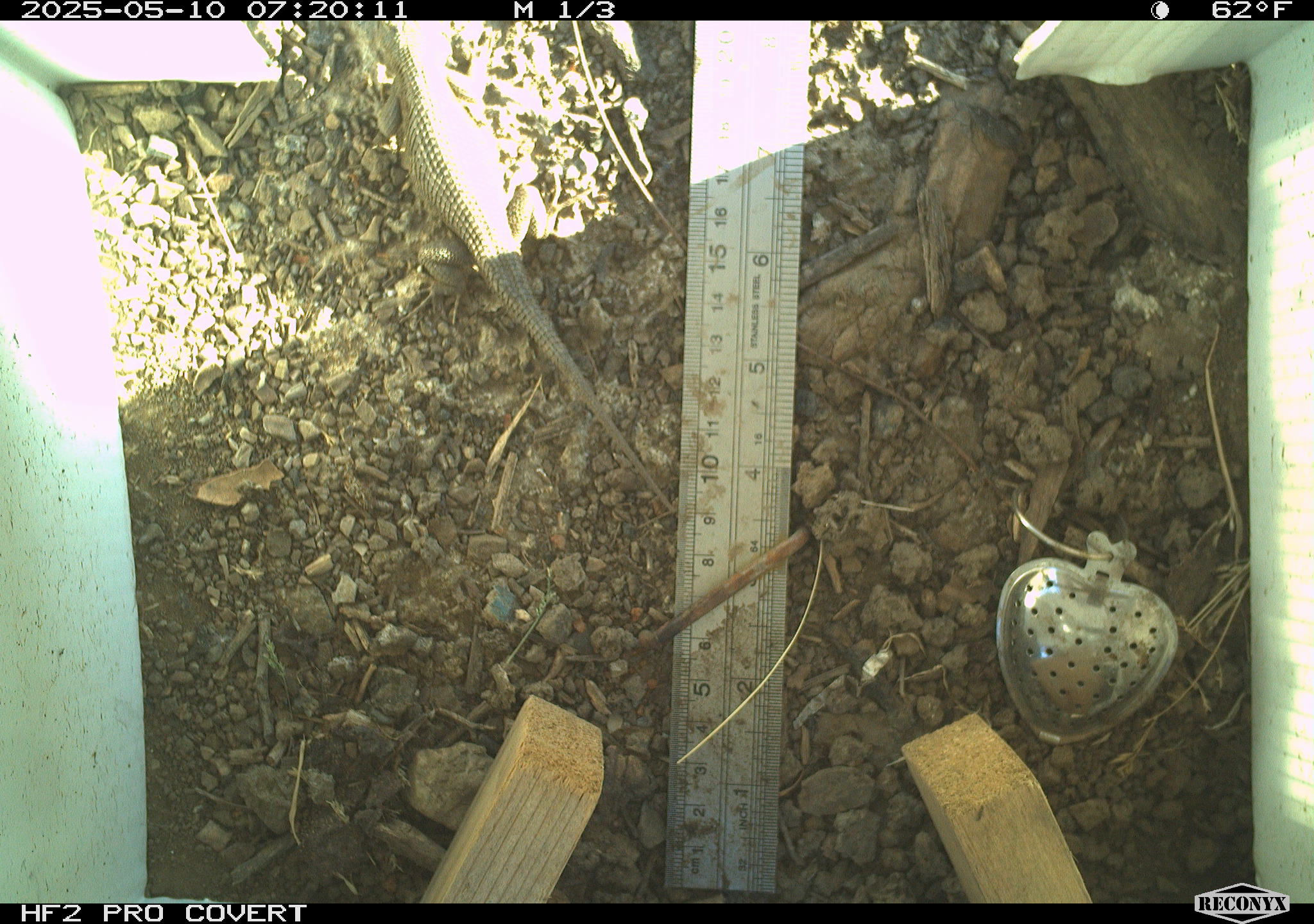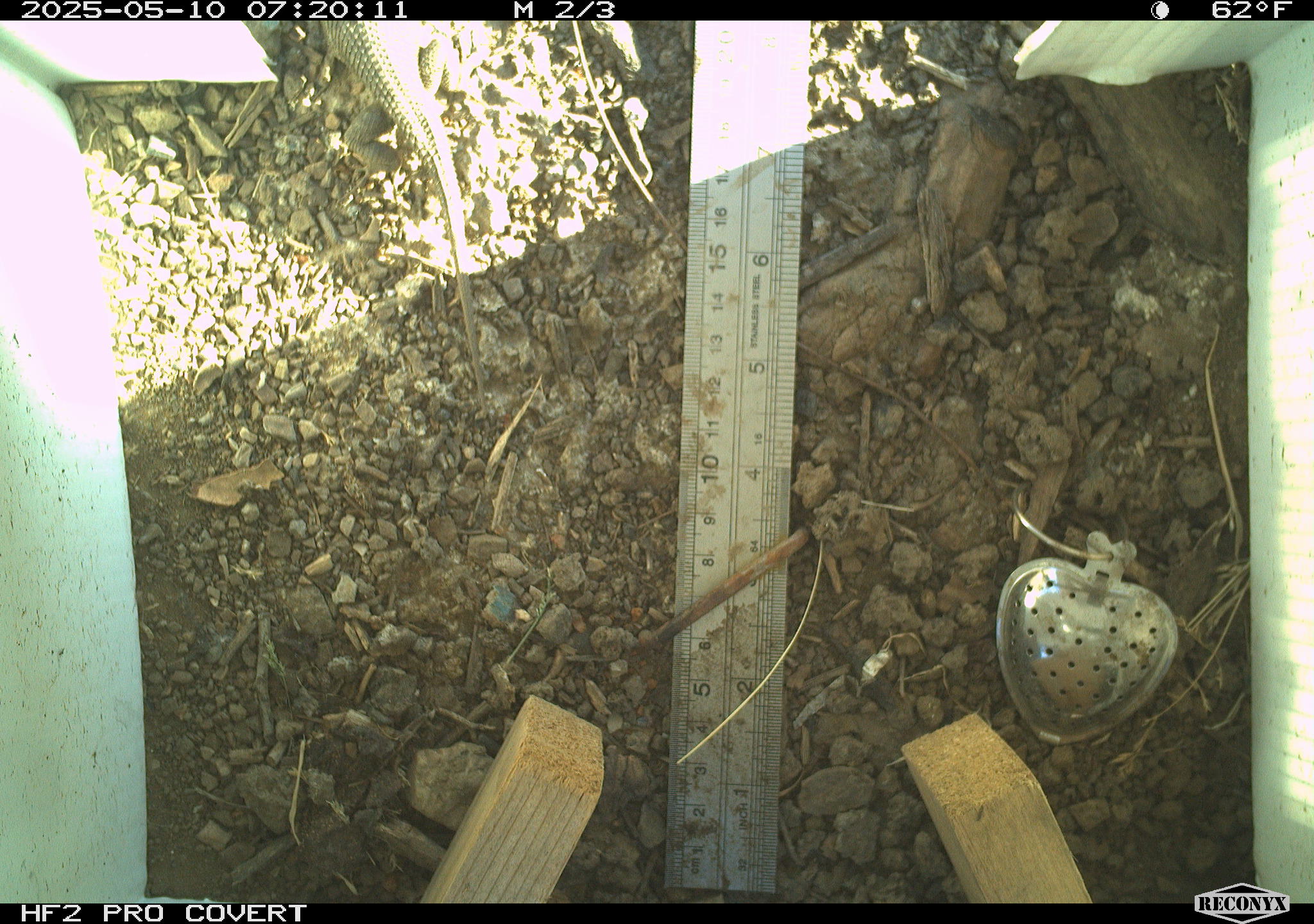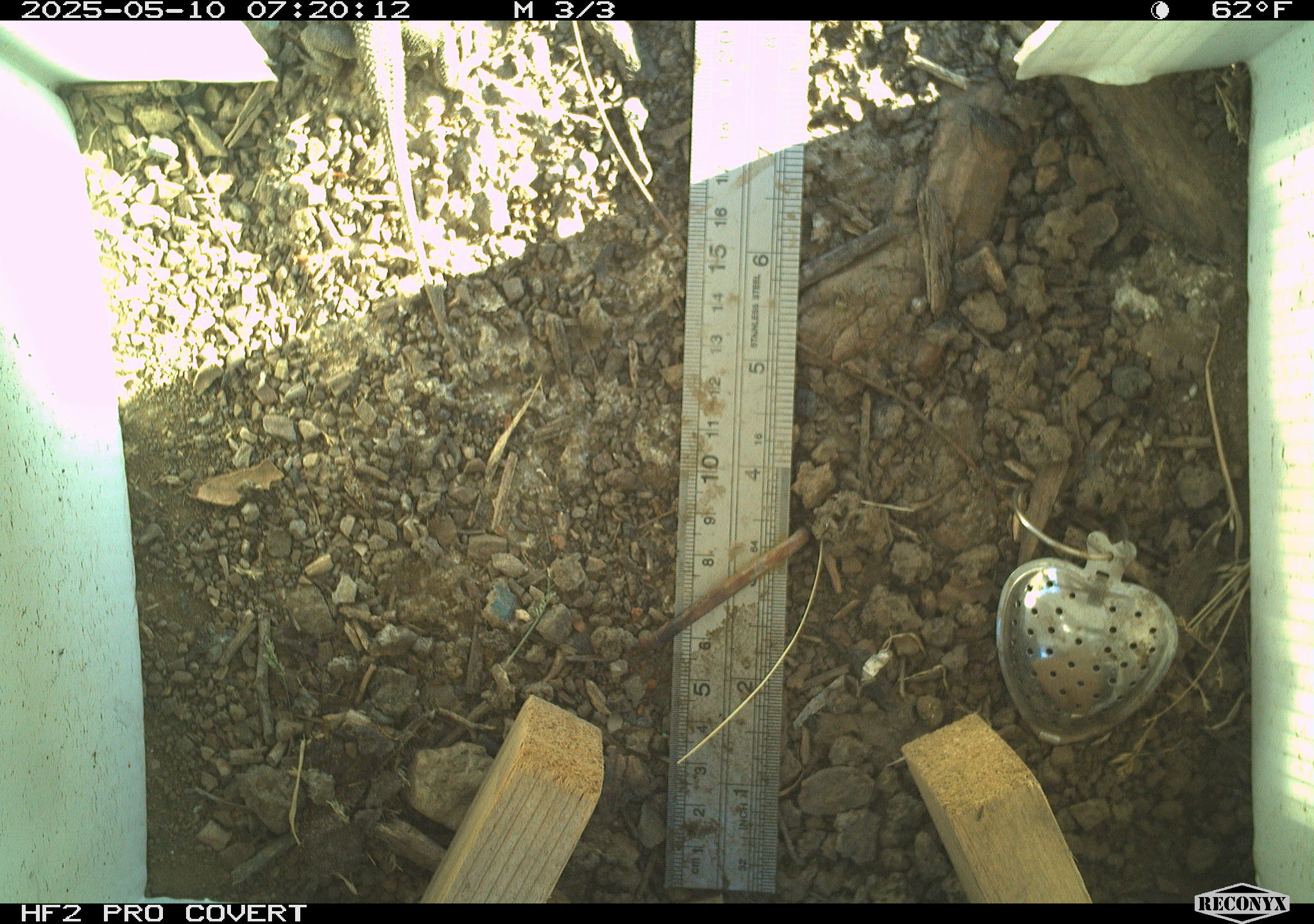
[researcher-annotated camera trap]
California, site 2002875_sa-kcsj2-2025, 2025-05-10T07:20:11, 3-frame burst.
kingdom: Animalia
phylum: Chordata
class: Reptilia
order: Squamata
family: Phrynosomatidae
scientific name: Phrynosomatidae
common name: north american spiny lizards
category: sceloporus/uta species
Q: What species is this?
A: Sceloporus/uta species (north american spiny lizards) (Phrynosomatidae).